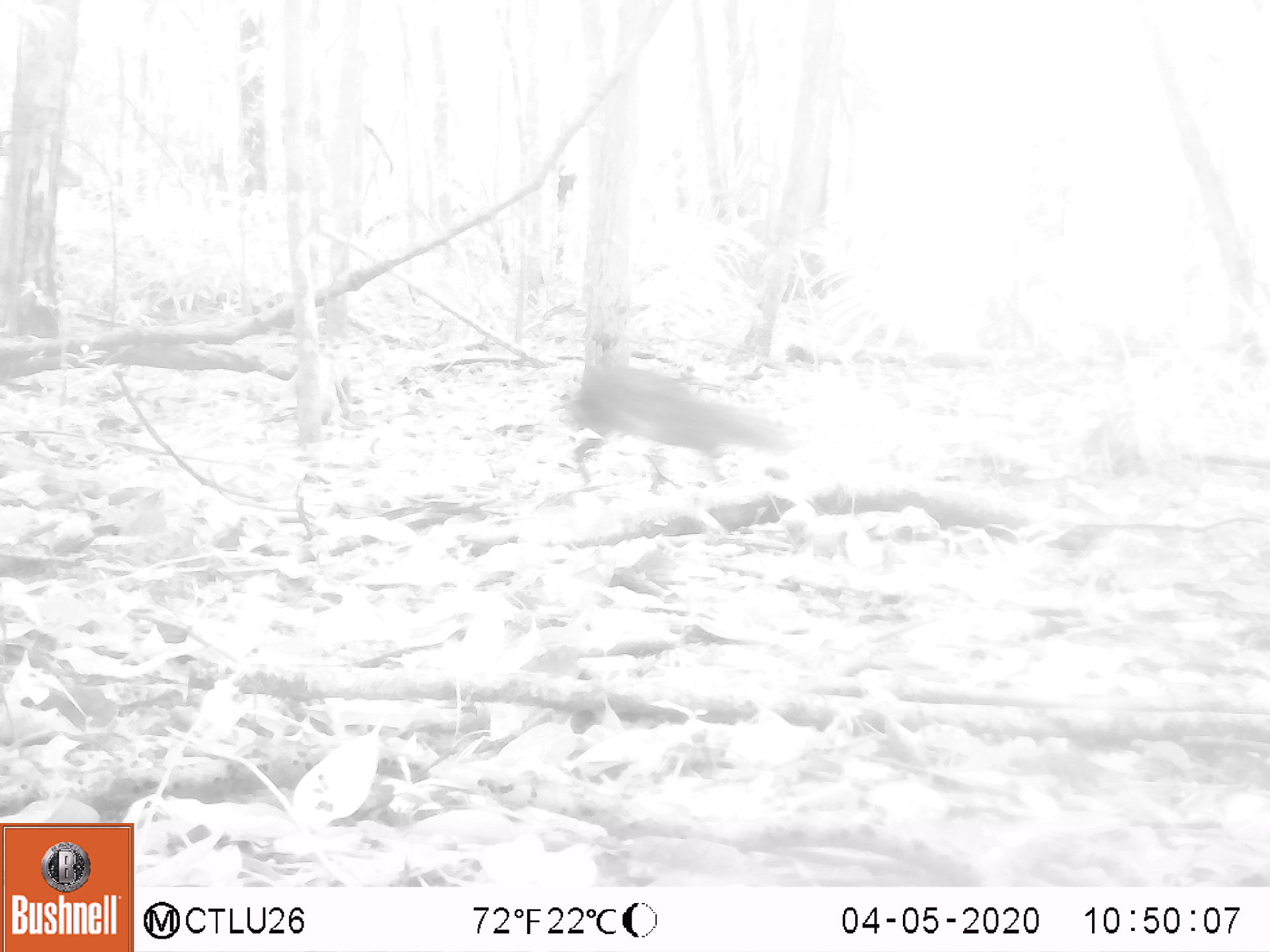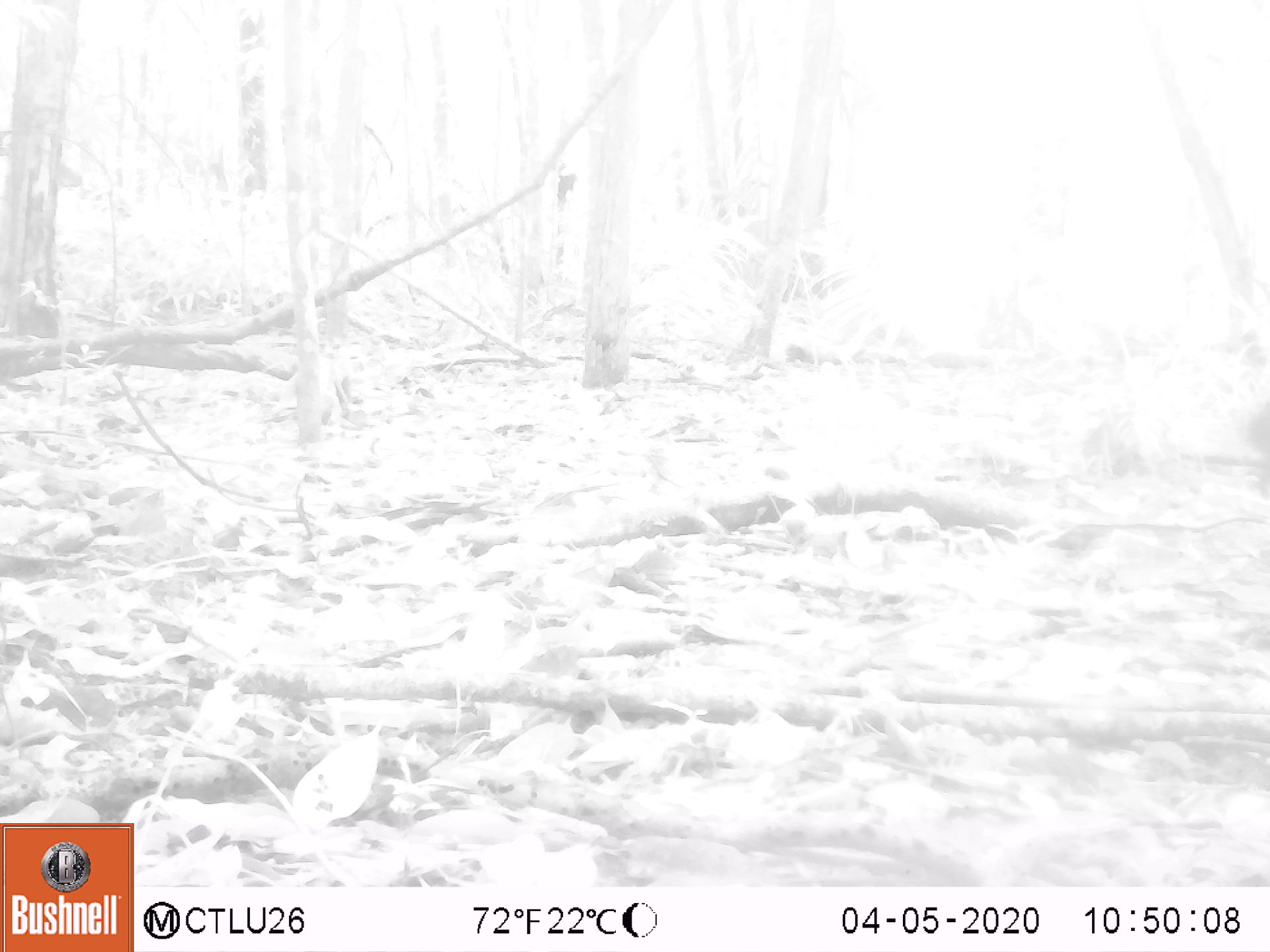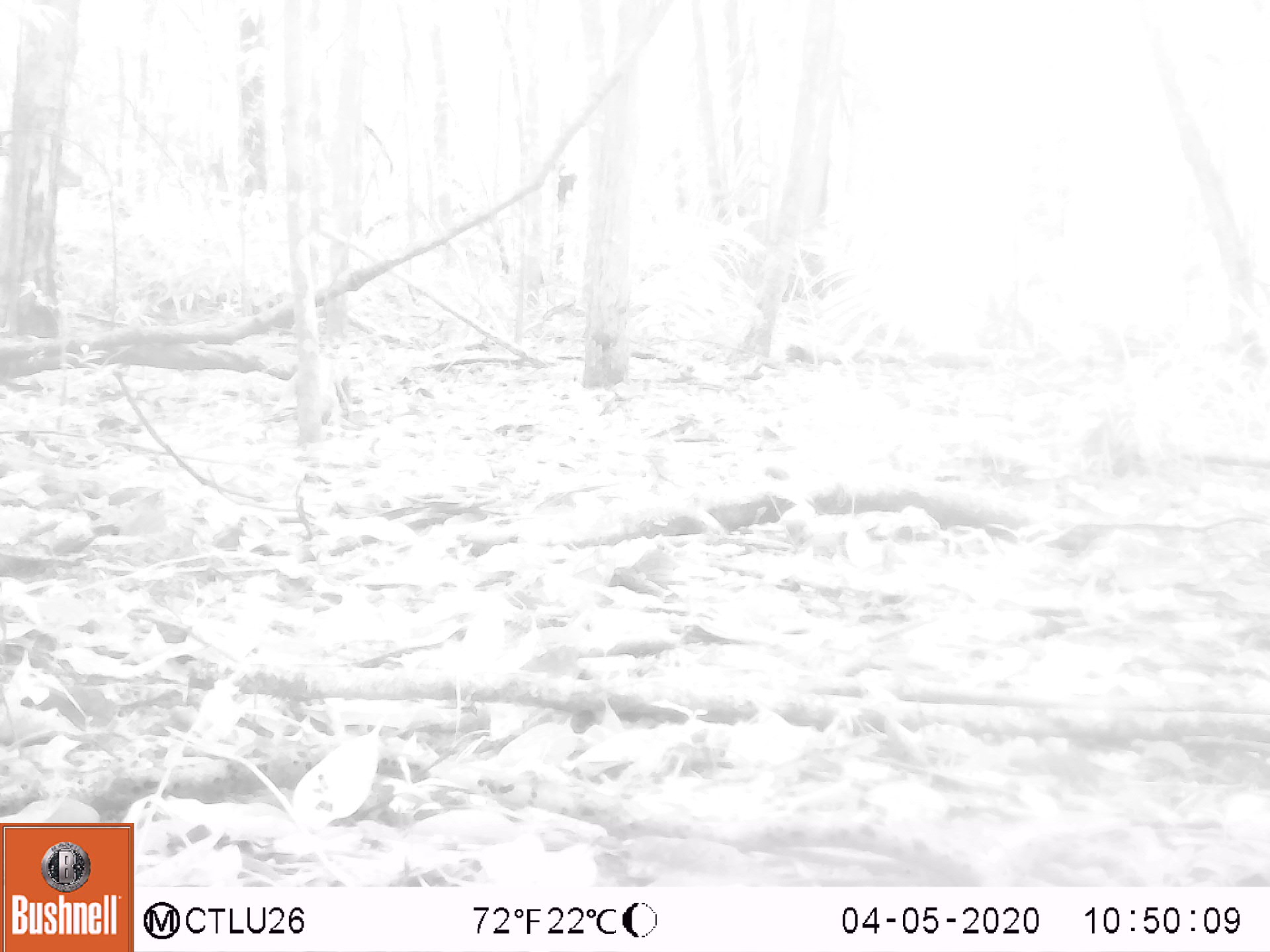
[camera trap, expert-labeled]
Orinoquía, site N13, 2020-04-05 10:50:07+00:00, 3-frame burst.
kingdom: Animalia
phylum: Chordata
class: Mammalia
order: Rodentia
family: Dasyproctidae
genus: Dasyprocta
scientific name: Dasyprocta fuliginosa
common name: black agouti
Black agouti (Dasyprocta fuliginosa).